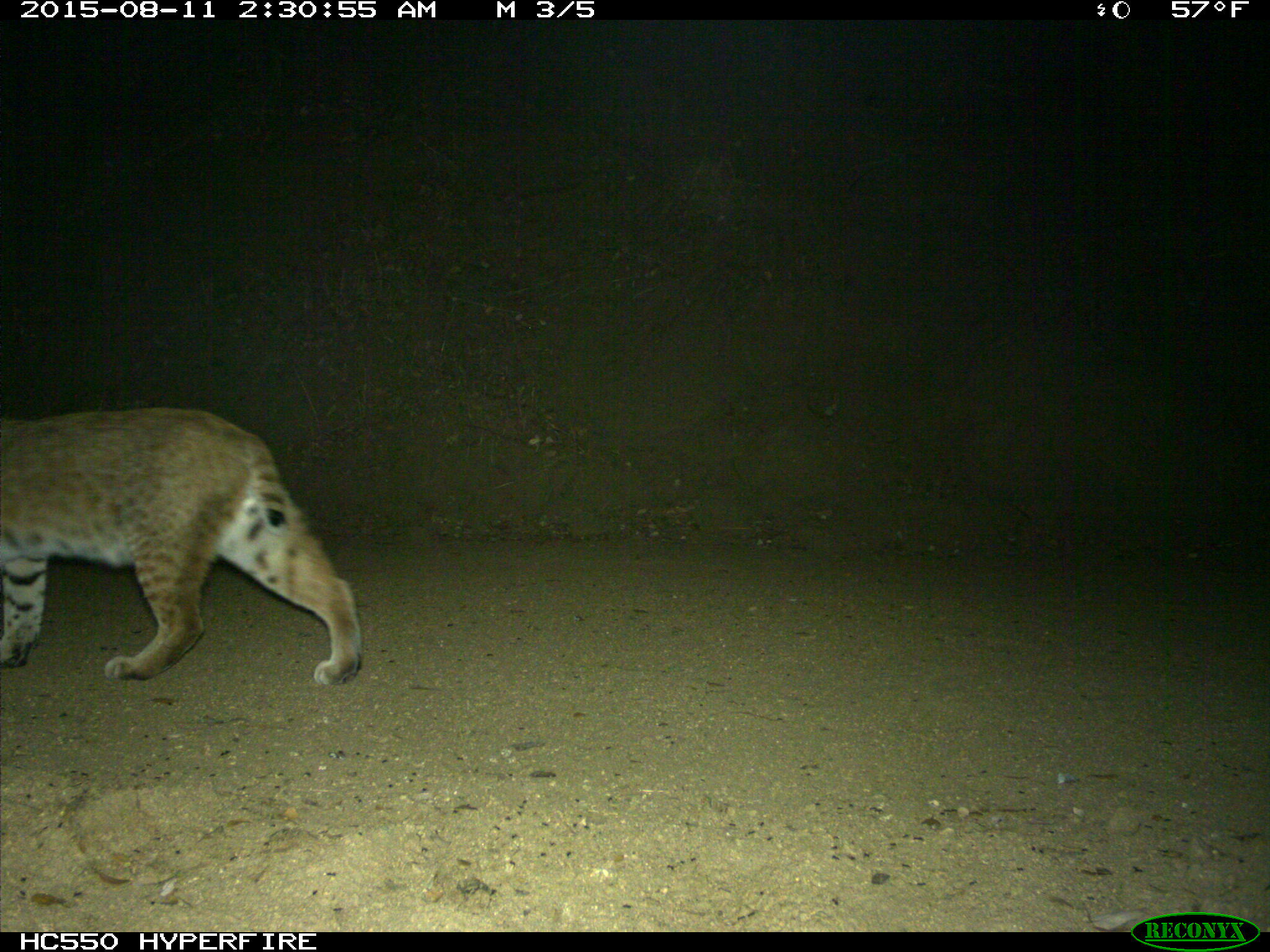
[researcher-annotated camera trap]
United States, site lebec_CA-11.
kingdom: Animalia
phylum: Chordata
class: Mammalia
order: Carnivora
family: Felidae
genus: Lynx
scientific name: Lynx rufus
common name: bobcat